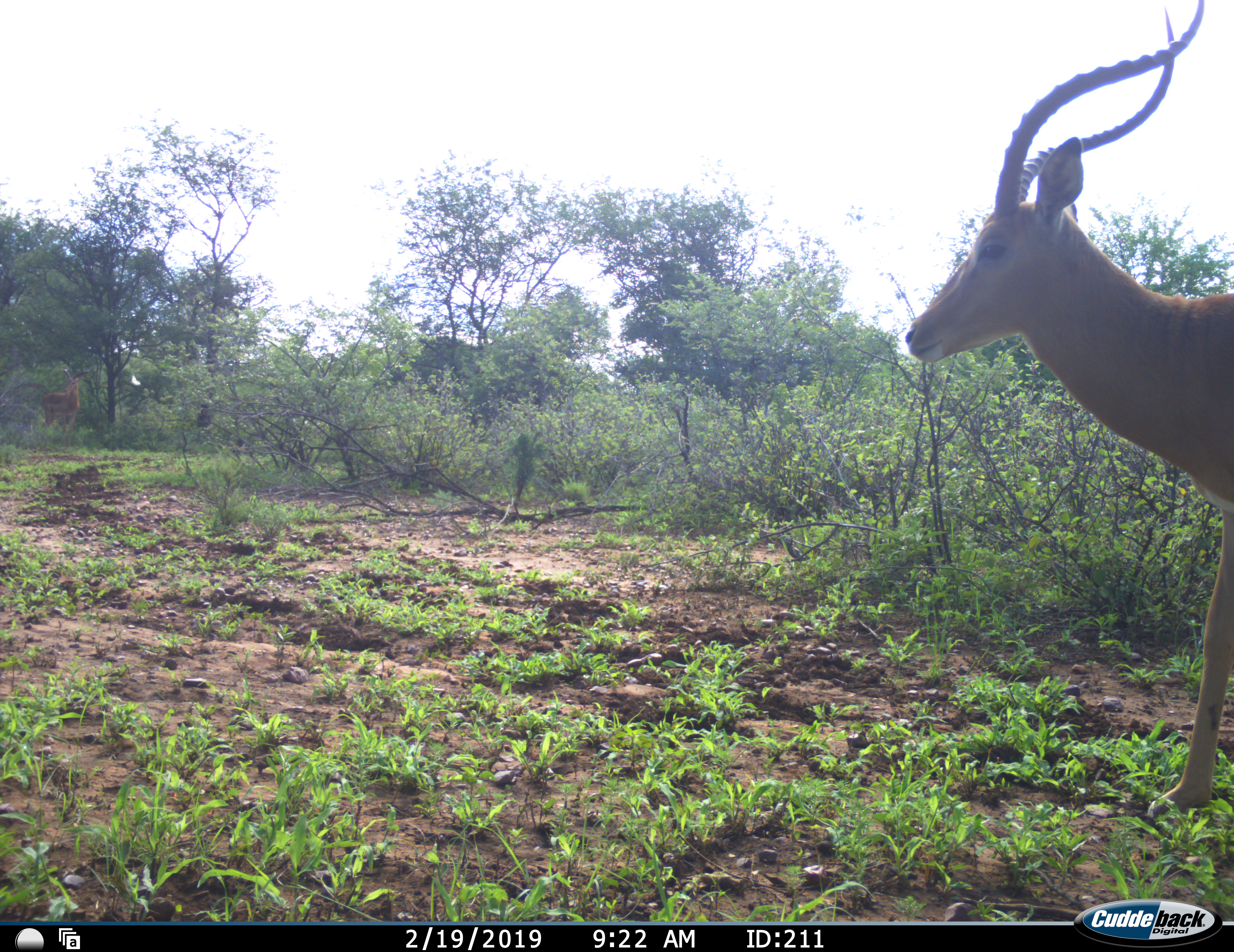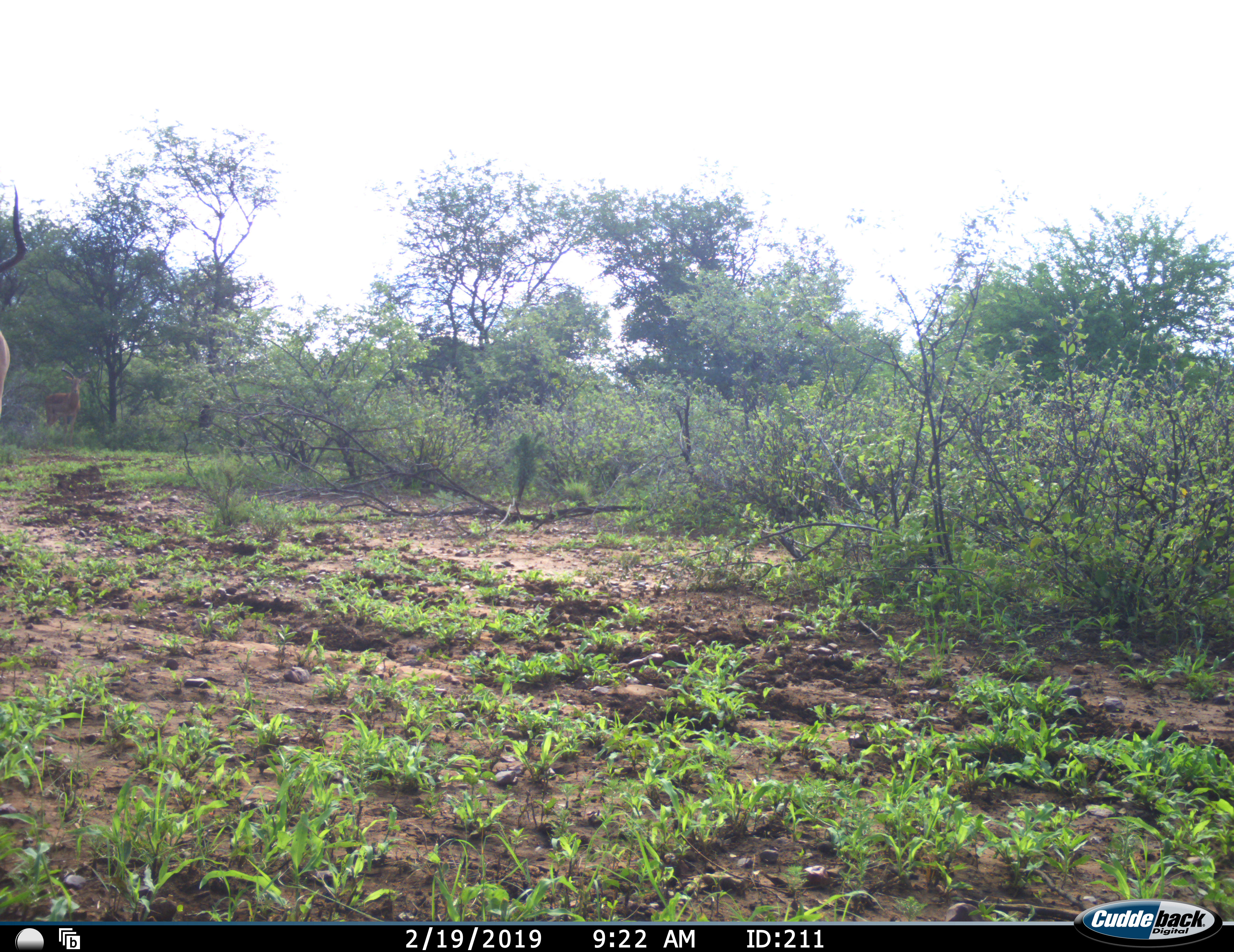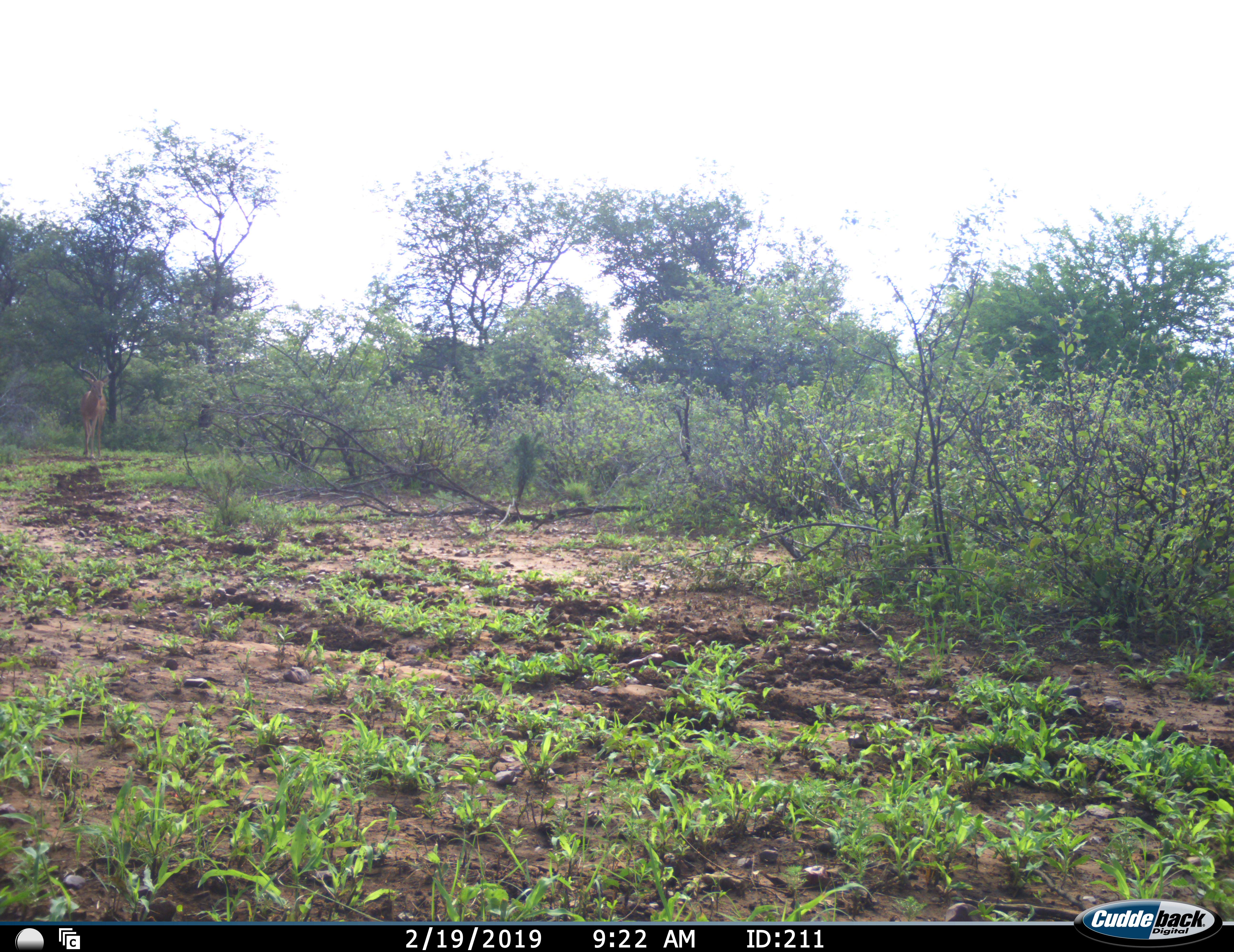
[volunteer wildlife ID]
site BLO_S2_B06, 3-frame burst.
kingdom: Animalia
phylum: Chordata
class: Mammalia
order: Artiodactyla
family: Bovidae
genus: Aepyceros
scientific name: Aepyceros melampus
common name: impala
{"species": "impala (Aepyceros melampus)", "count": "2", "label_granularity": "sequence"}